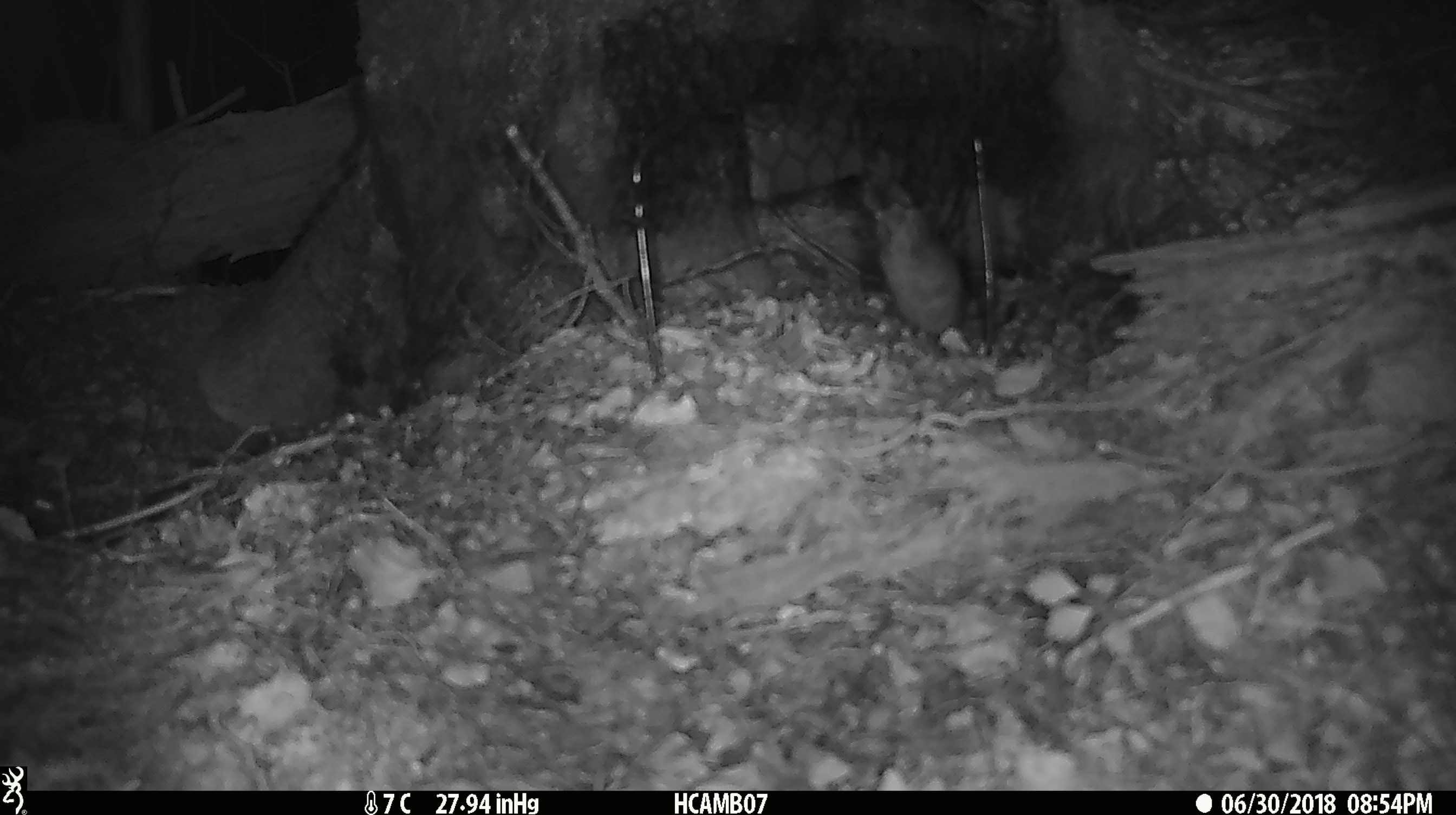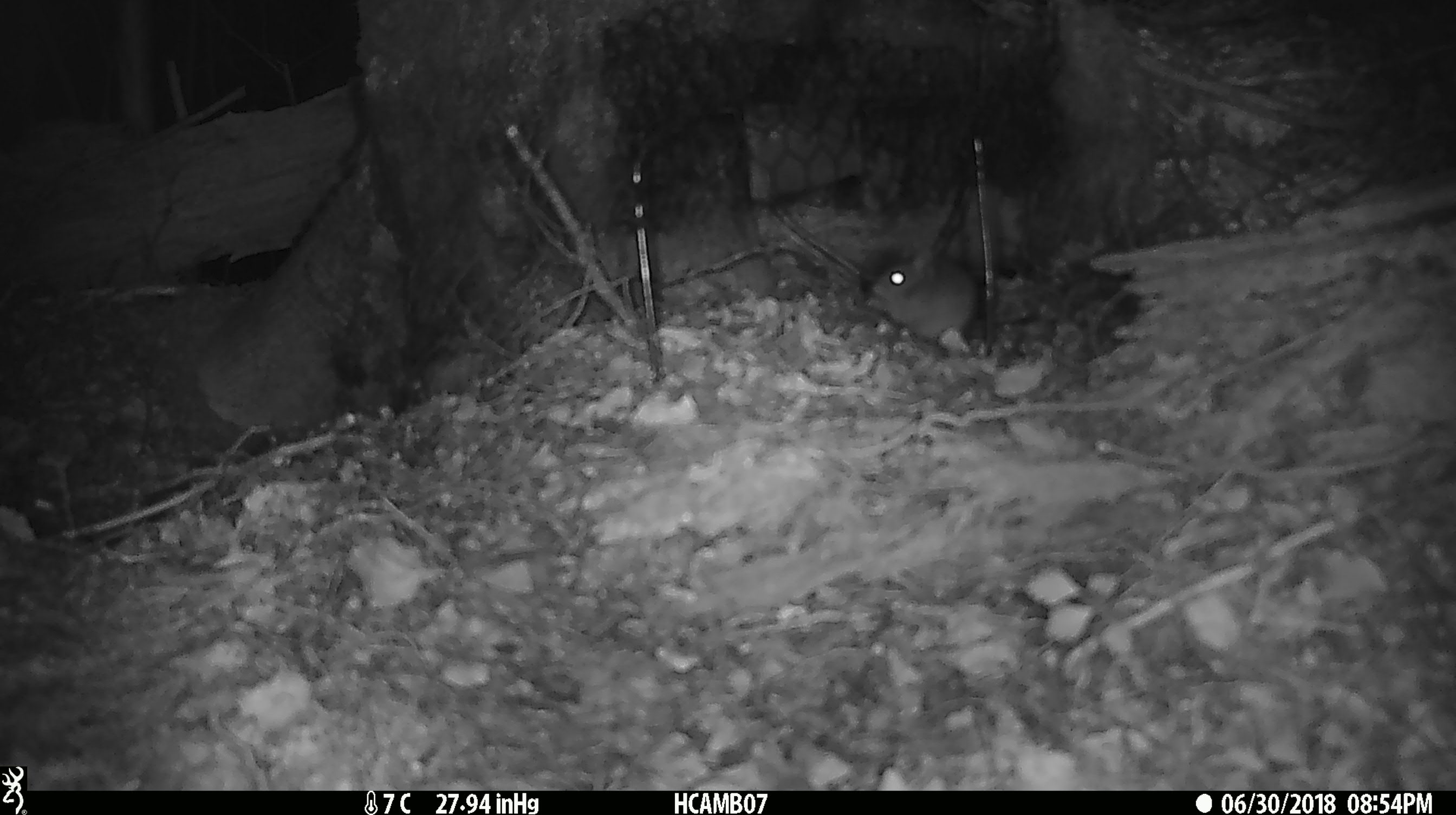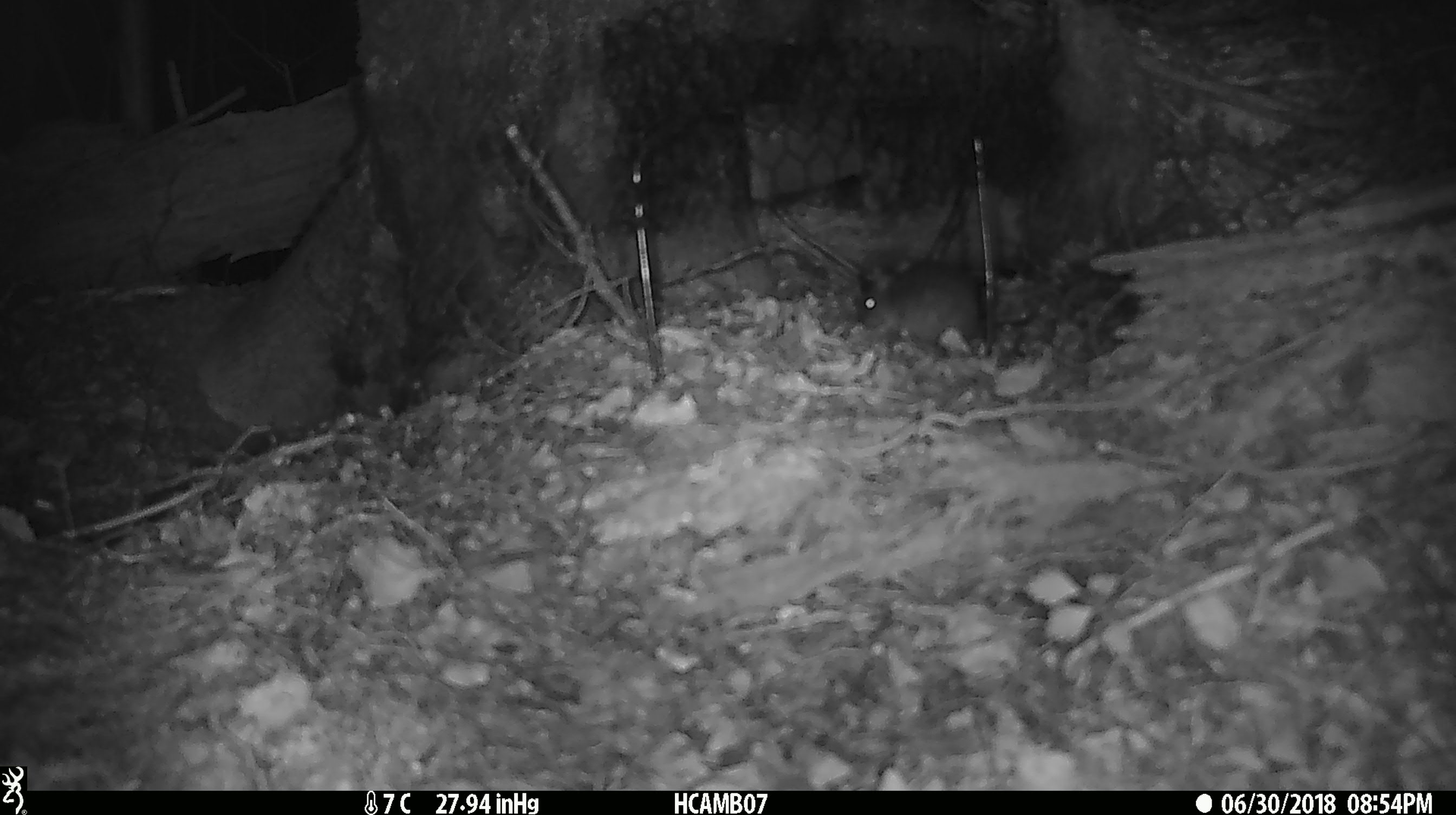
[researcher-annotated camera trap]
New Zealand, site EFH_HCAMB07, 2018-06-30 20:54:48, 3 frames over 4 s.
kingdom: Animalia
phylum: Chordata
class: Mammalia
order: Rodentia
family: Muridae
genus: Mus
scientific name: Mus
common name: mouse